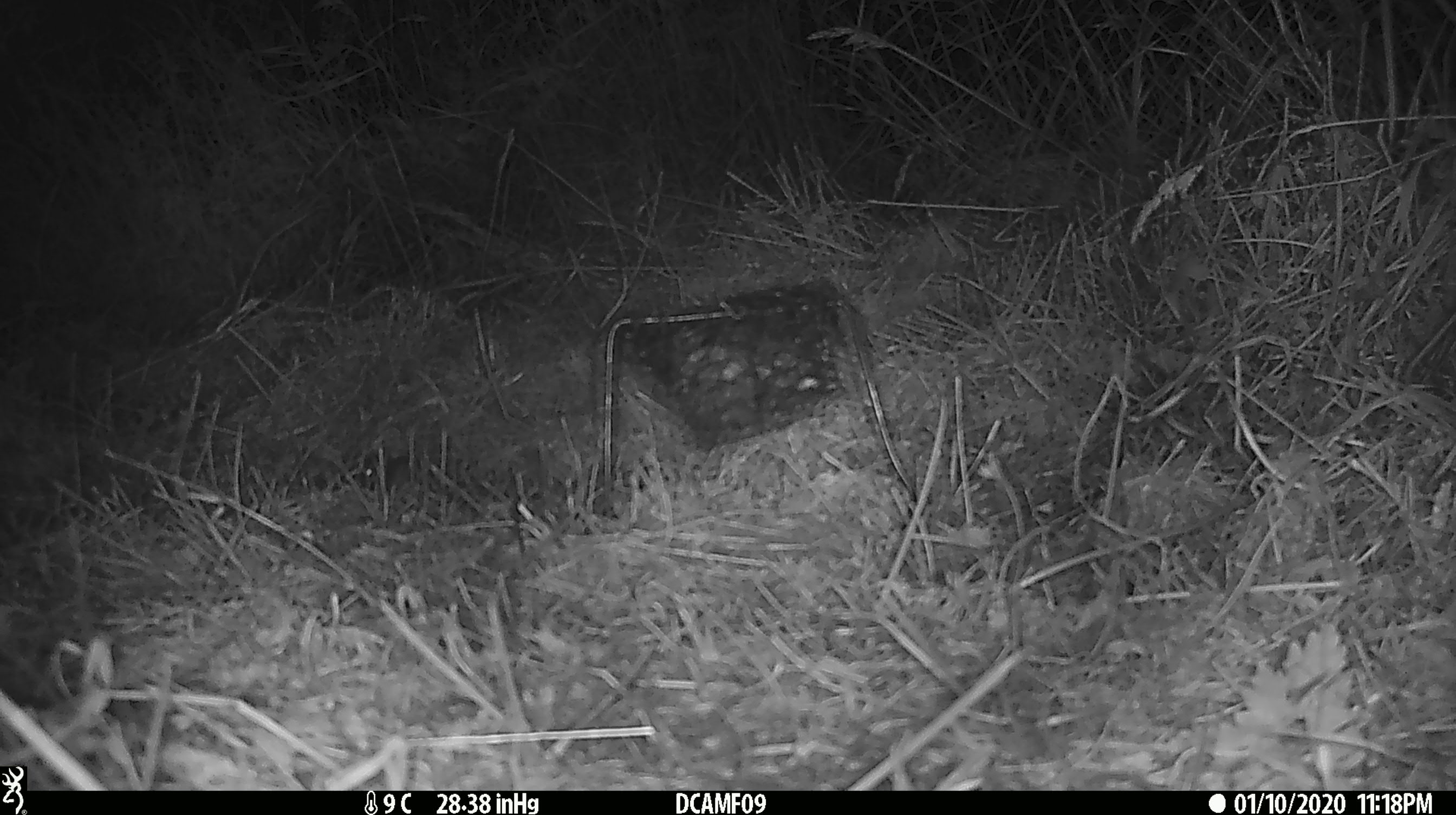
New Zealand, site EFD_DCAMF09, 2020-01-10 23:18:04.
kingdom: Animalia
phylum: Chordata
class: Mammalia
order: Rodentia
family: Muridae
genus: Mus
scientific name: Mus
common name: mouse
Mouse (Mus).